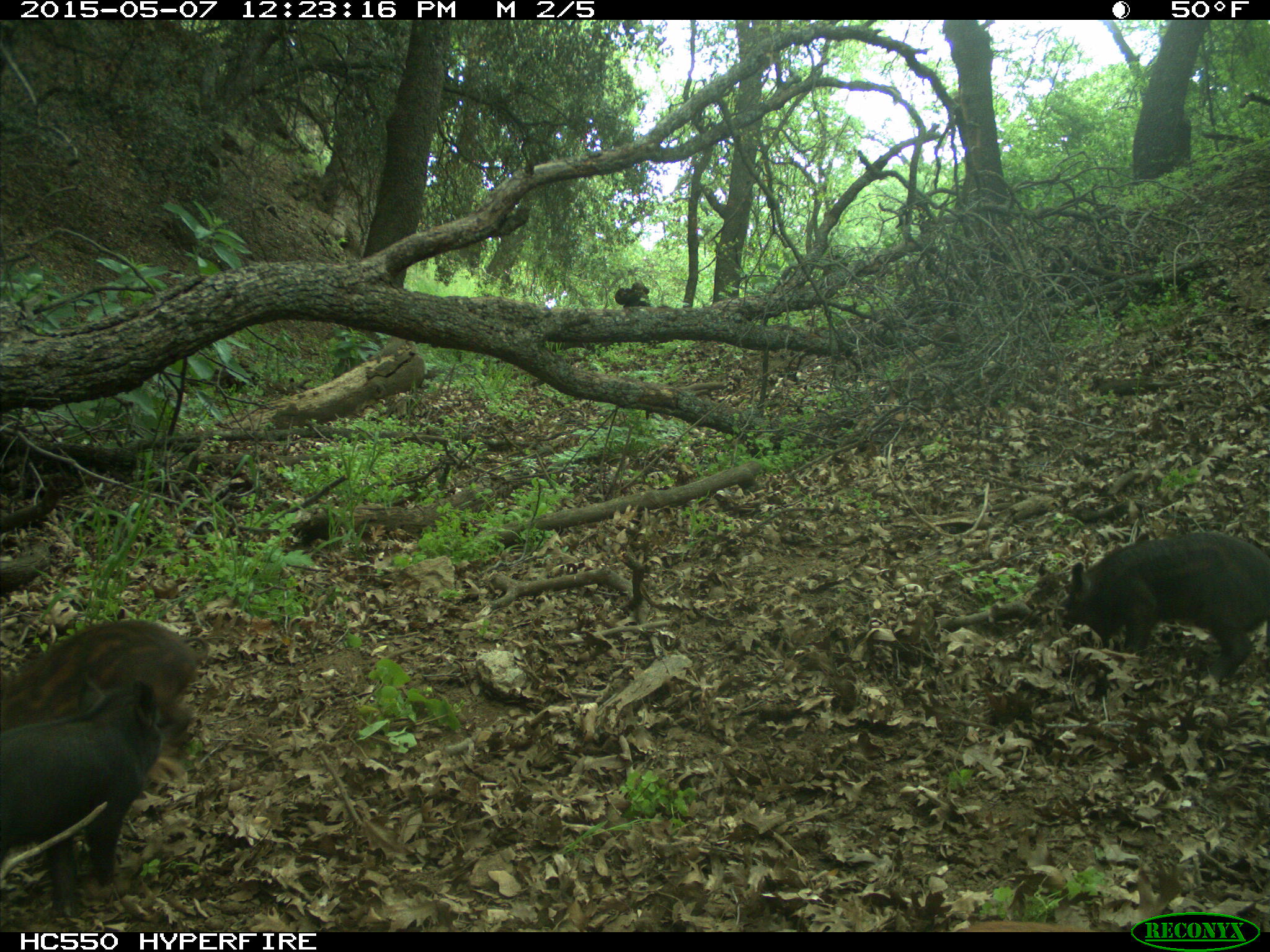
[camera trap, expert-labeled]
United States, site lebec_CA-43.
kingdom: Animalia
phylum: Chordata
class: Mammalia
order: Artiodactyla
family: Suidae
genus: Sus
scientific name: Sus scrofa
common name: wild boar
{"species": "Sus scrofa (wild boar)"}